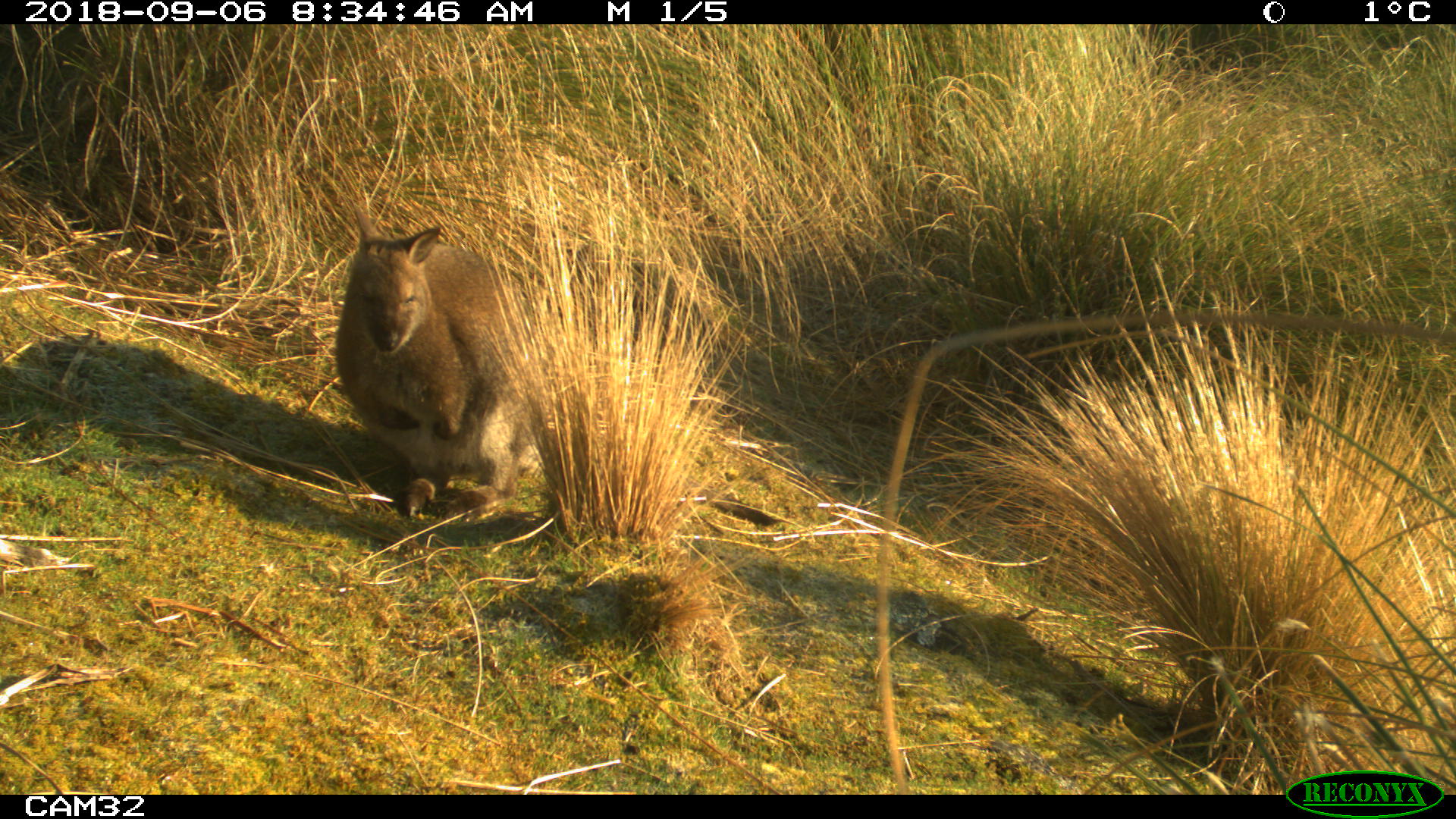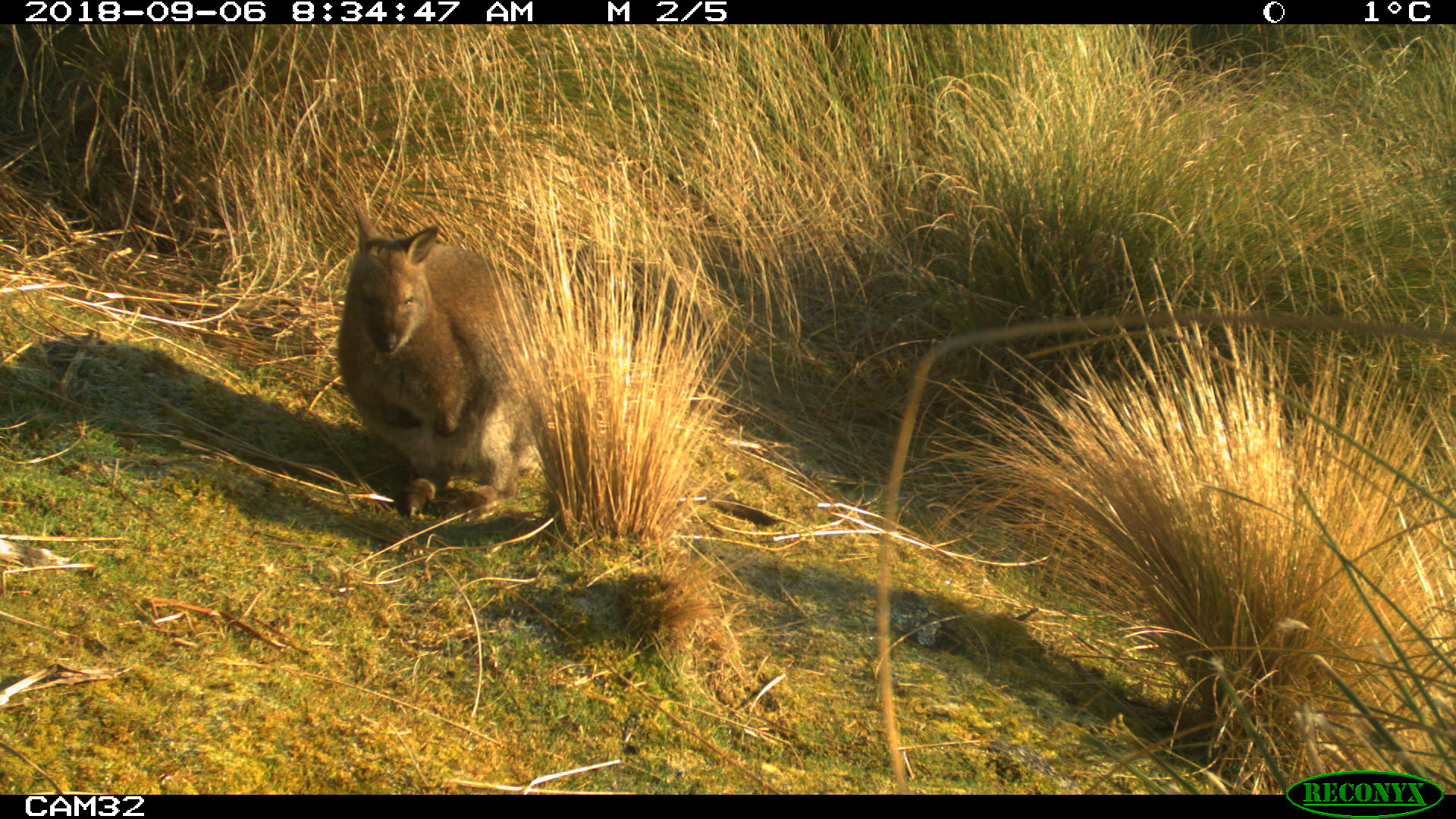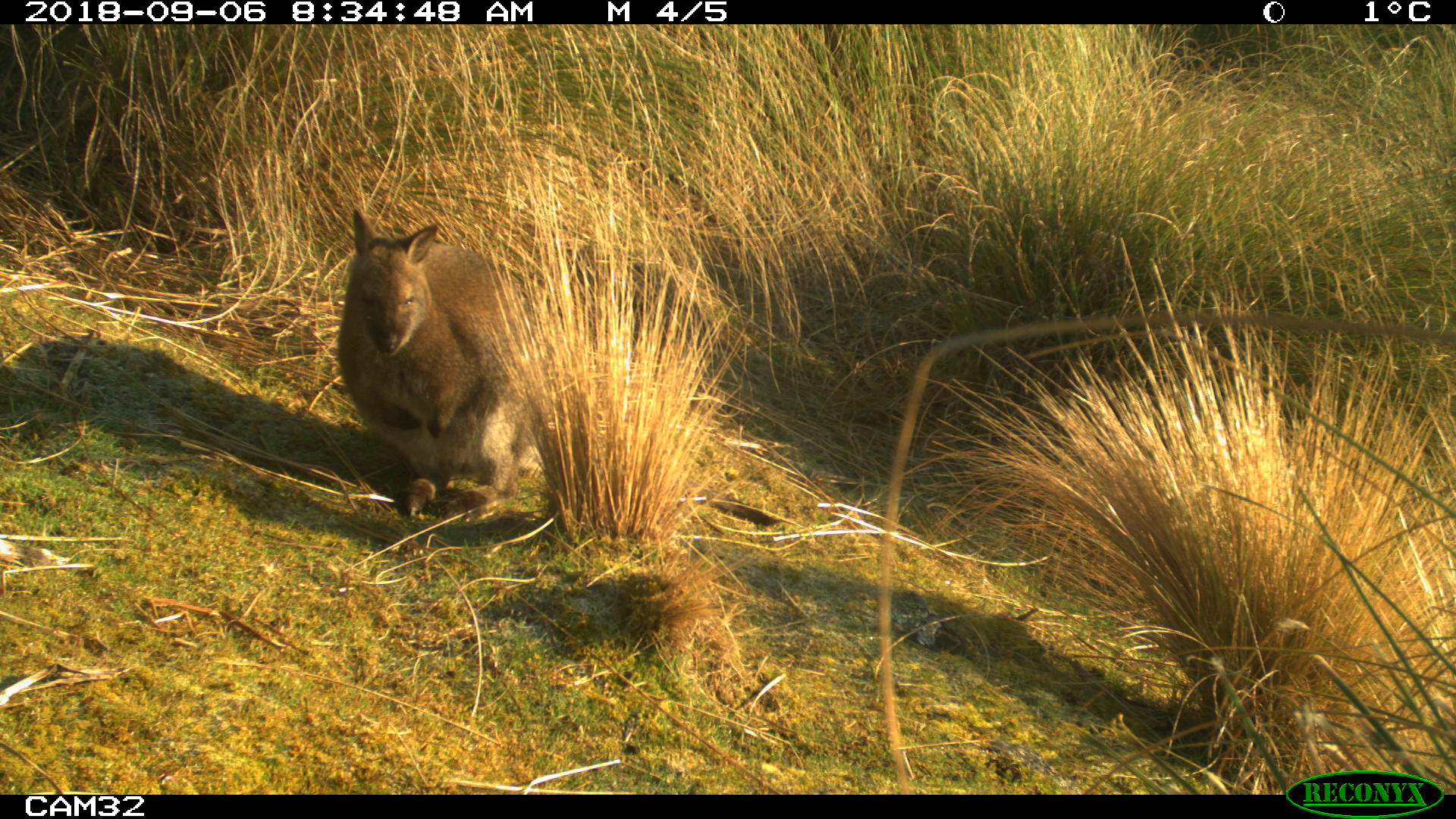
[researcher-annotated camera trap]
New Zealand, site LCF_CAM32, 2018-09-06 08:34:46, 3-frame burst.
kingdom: Animalia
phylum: Chordata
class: Mammalia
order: Diprotodontia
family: Macropodidae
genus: Notamacropus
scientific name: Notamacropus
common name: wallaby